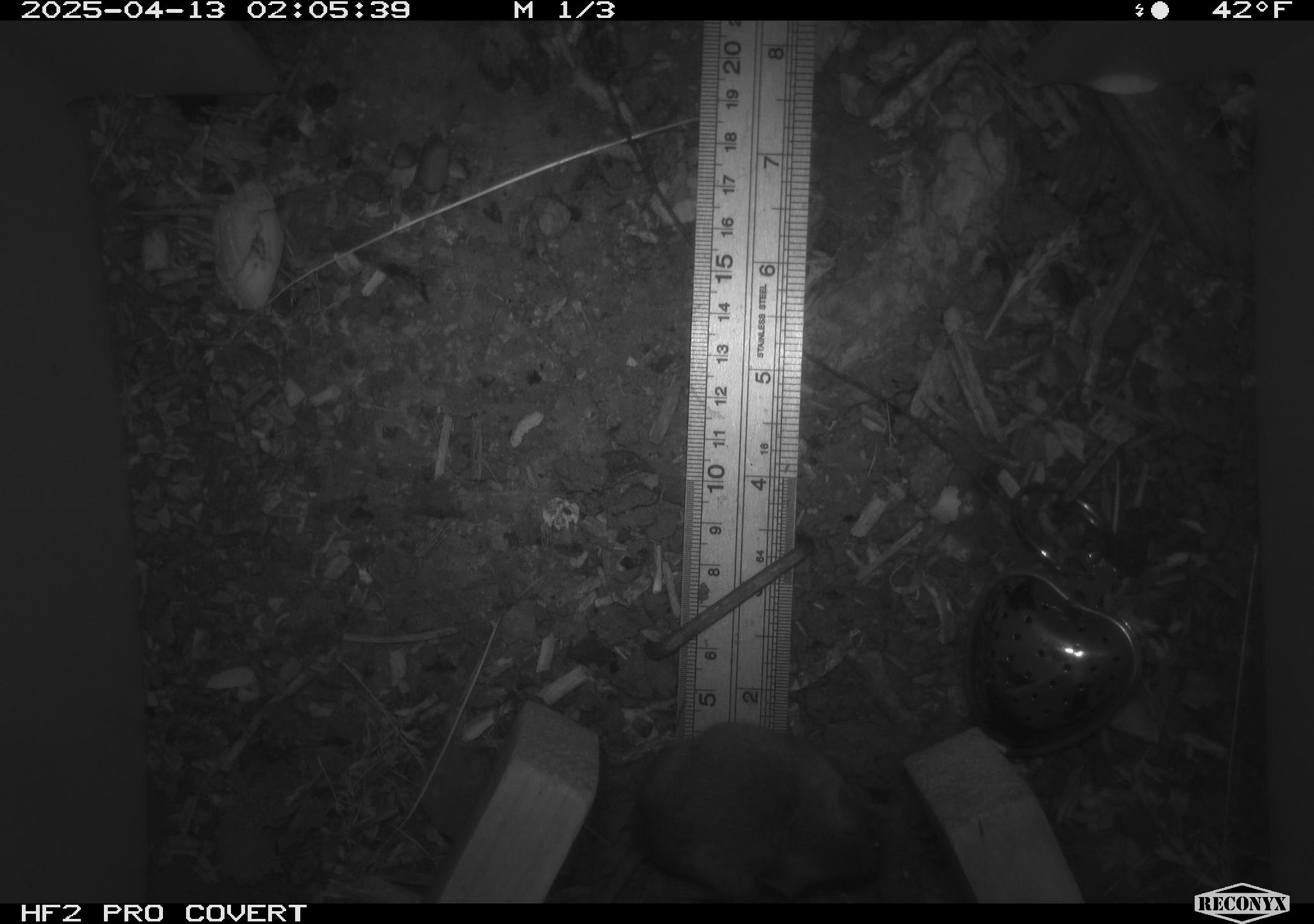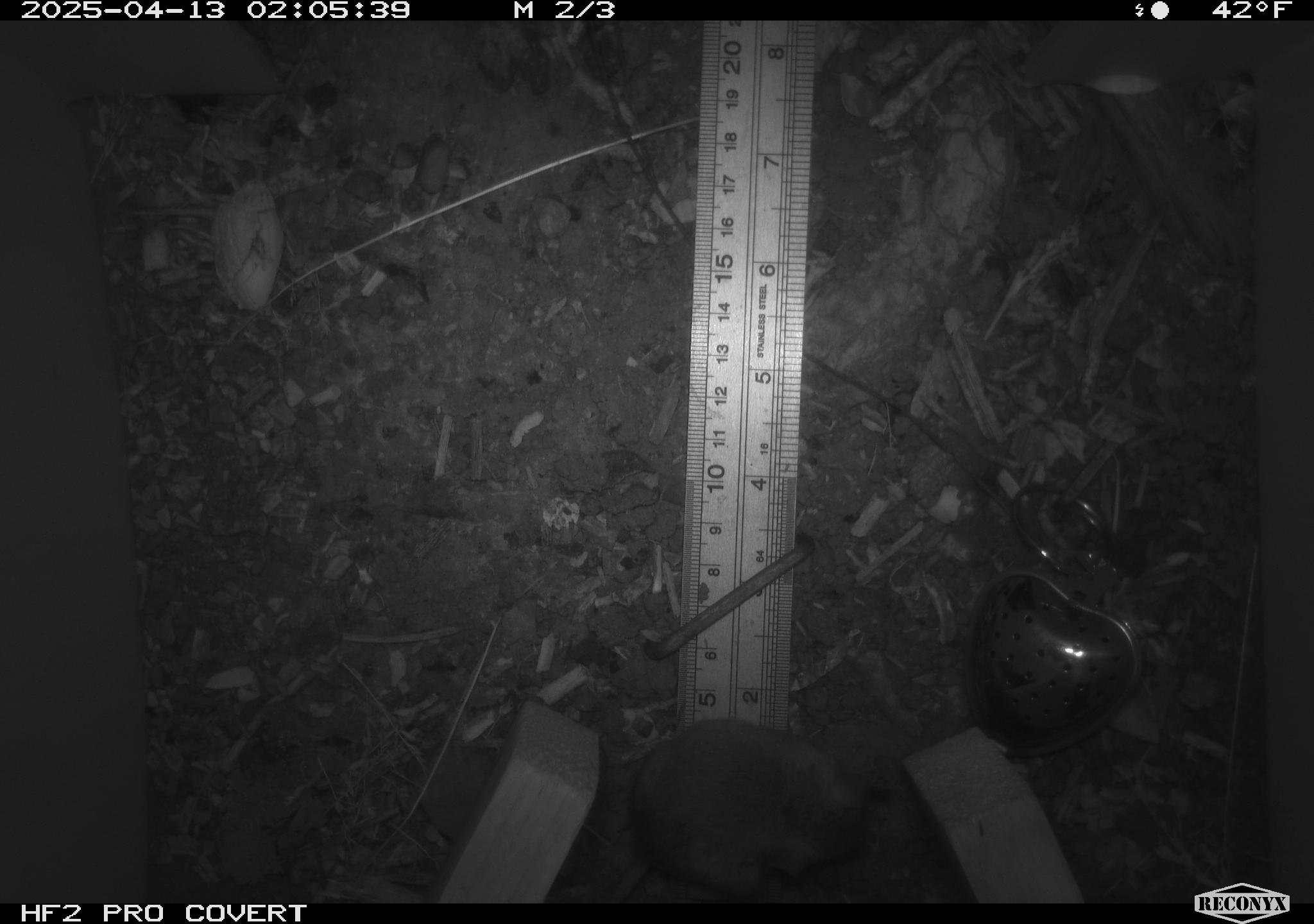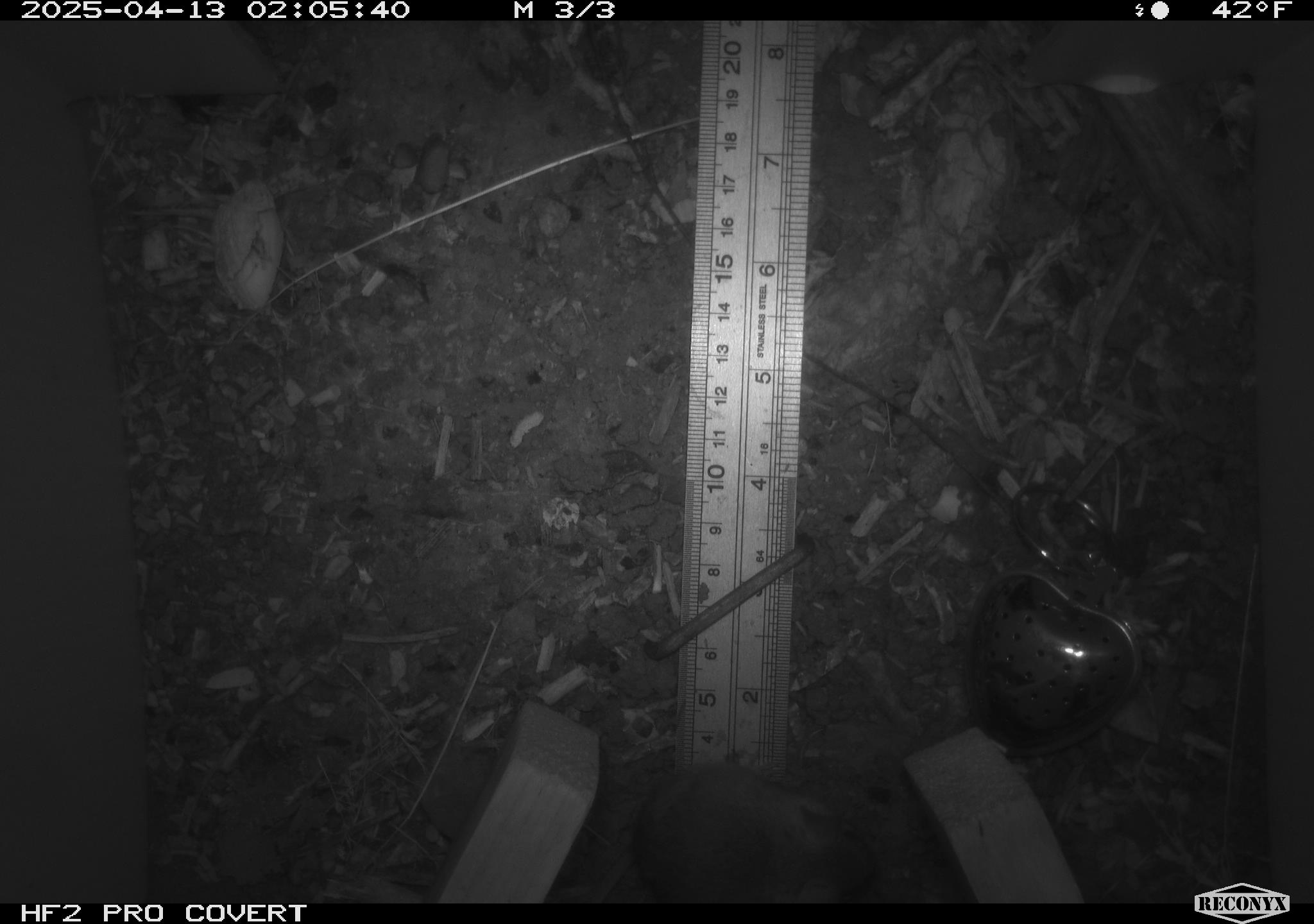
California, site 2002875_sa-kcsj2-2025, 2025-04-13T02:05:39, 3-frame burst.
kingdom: Animalia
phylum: Chordata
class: Mammalia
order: Rodentia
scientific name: Rodentia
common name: rodent